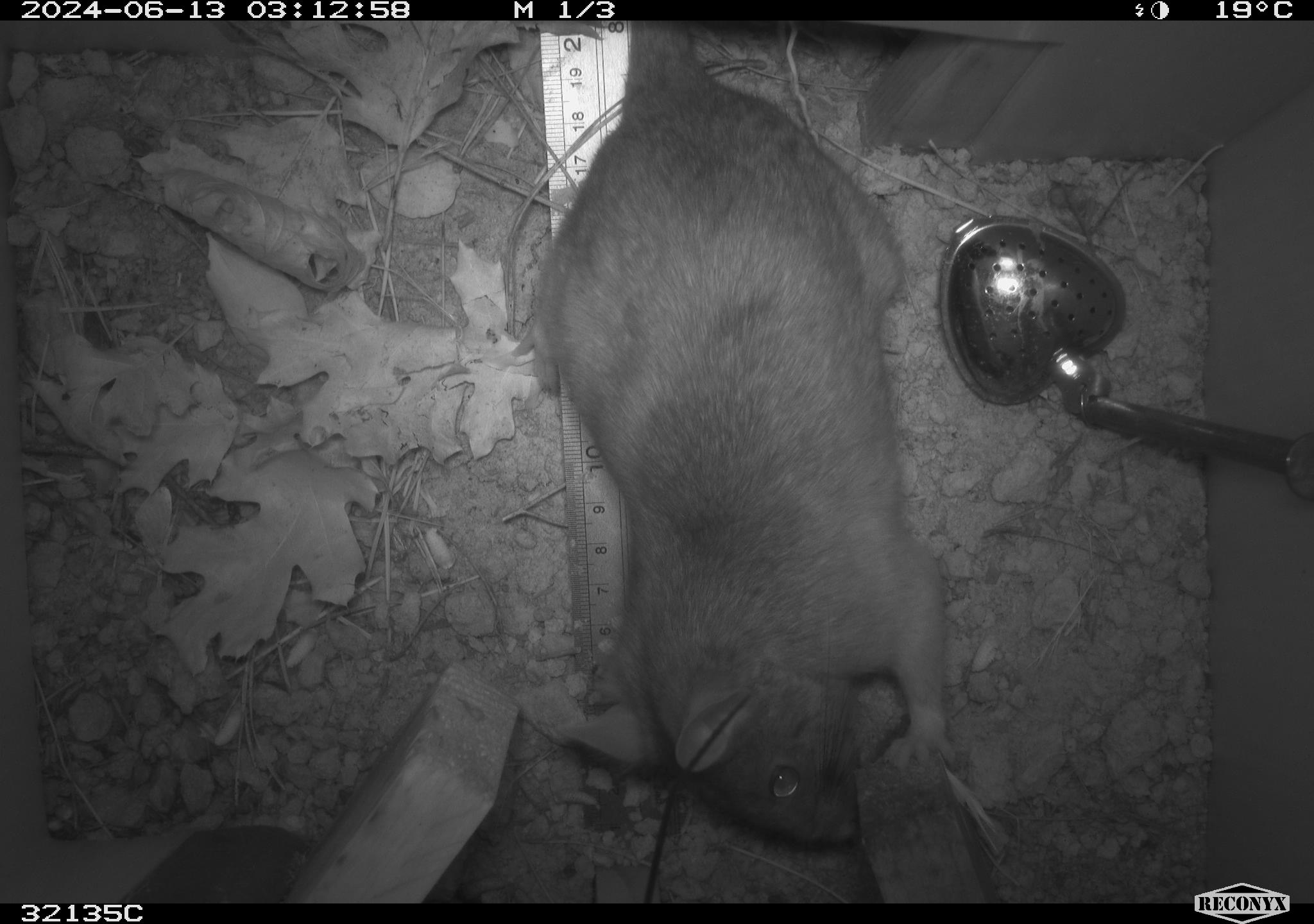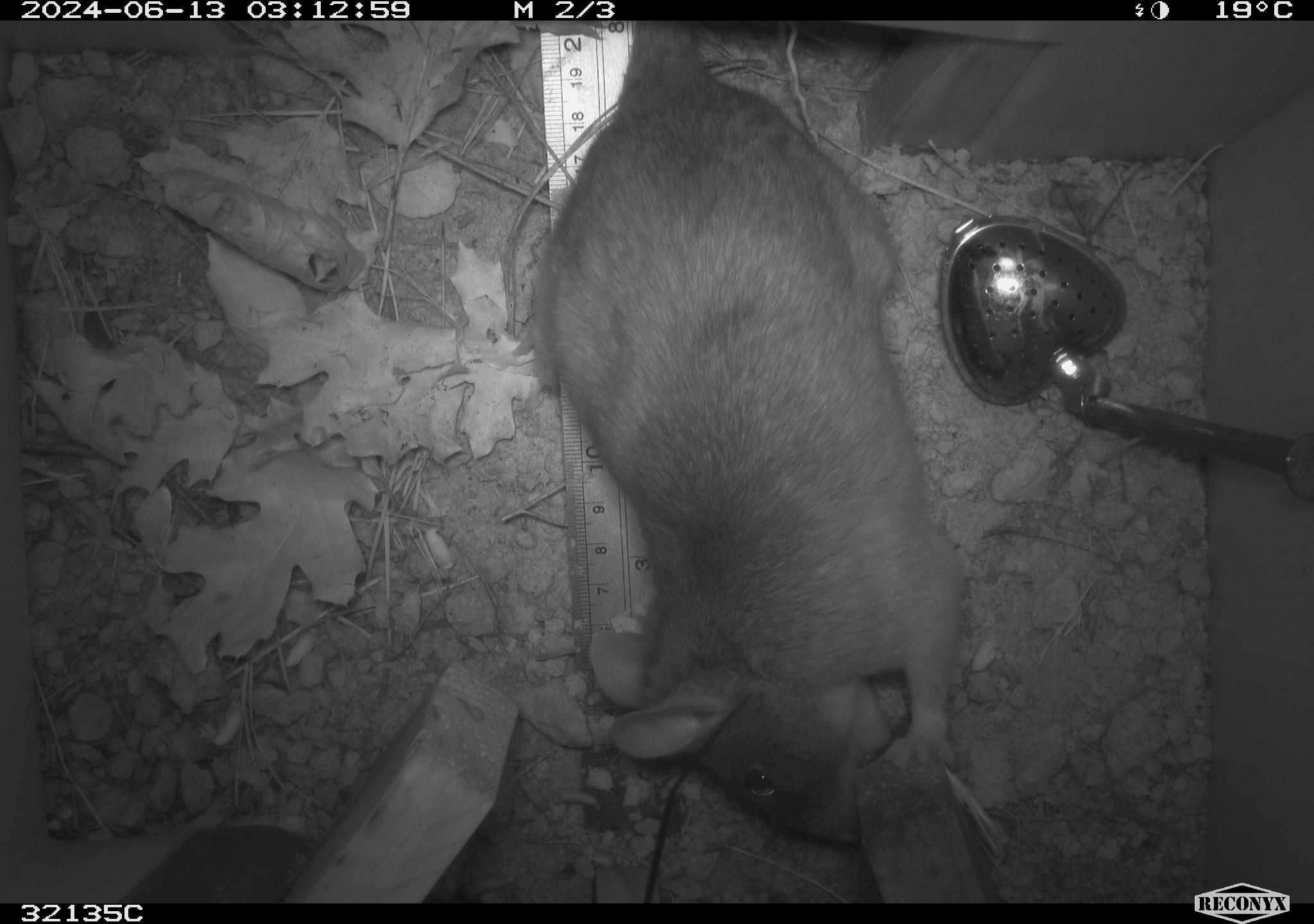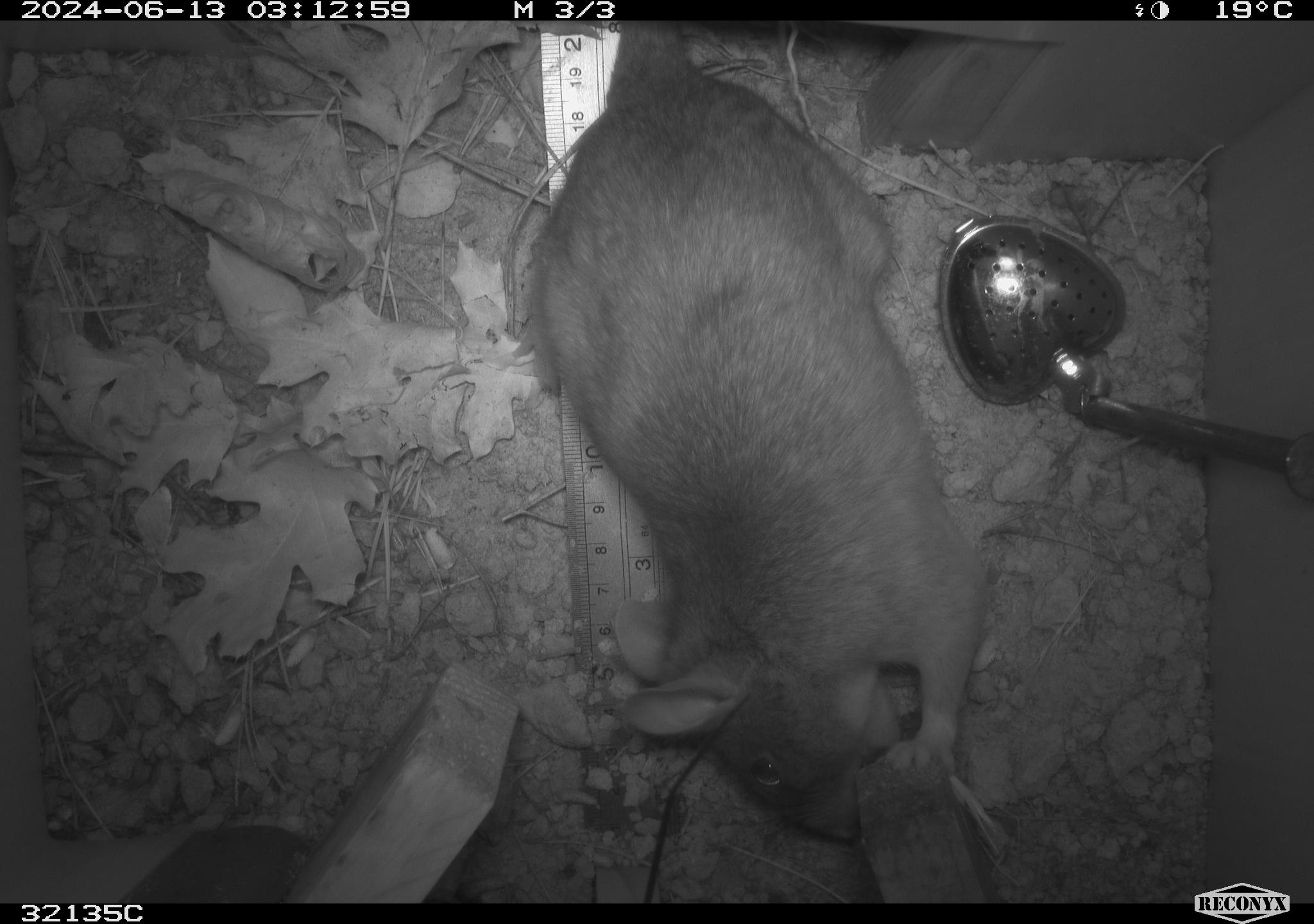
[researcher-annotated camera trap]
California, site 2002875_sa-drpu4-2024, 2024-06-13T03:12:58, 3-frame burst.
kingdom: Animalia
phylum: Chordata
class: Mammalia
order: Rodentia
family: Cricetidae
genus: Neotoma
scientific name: Neotoma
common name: pack rat or woodrat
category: neotoma species